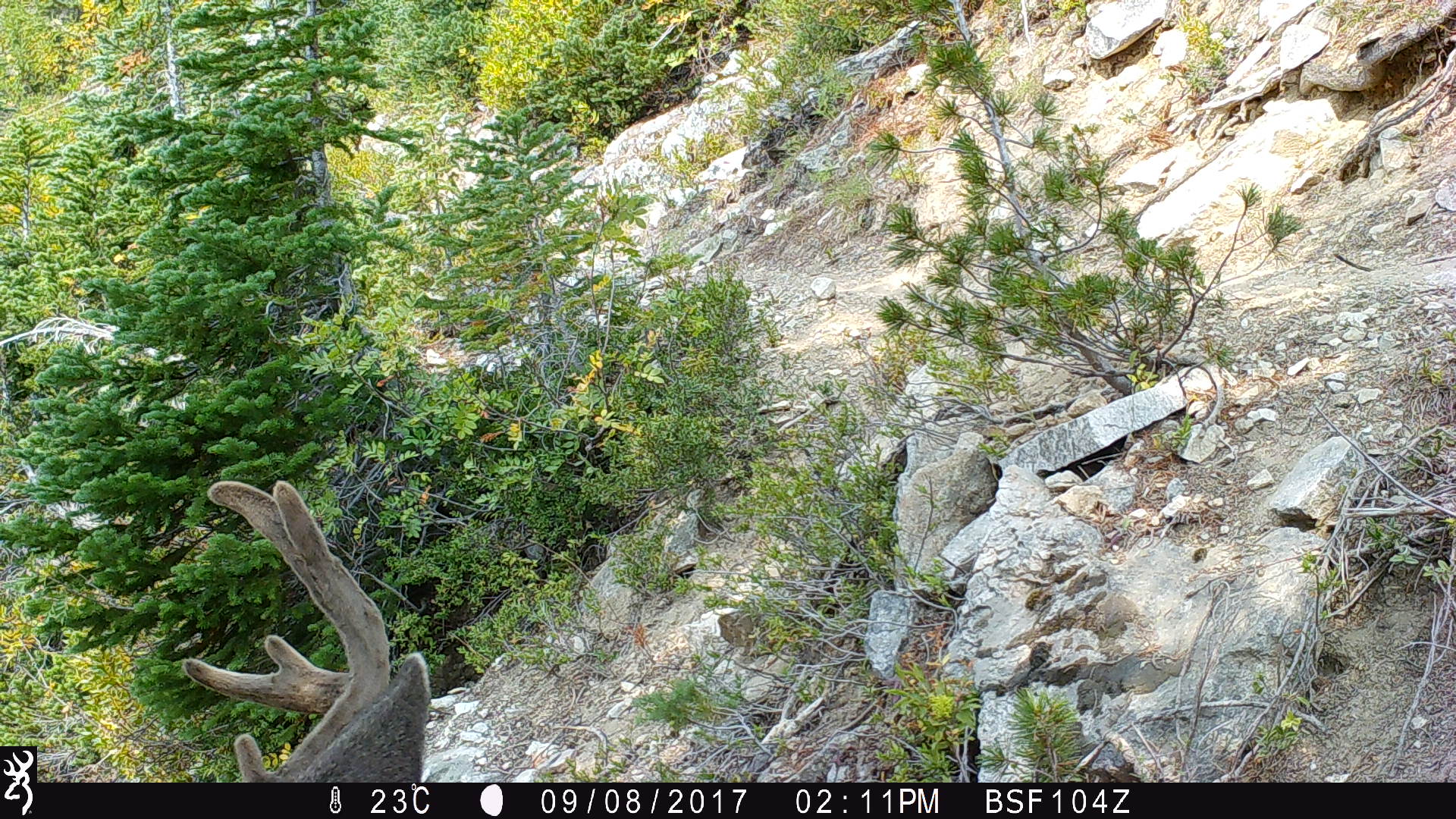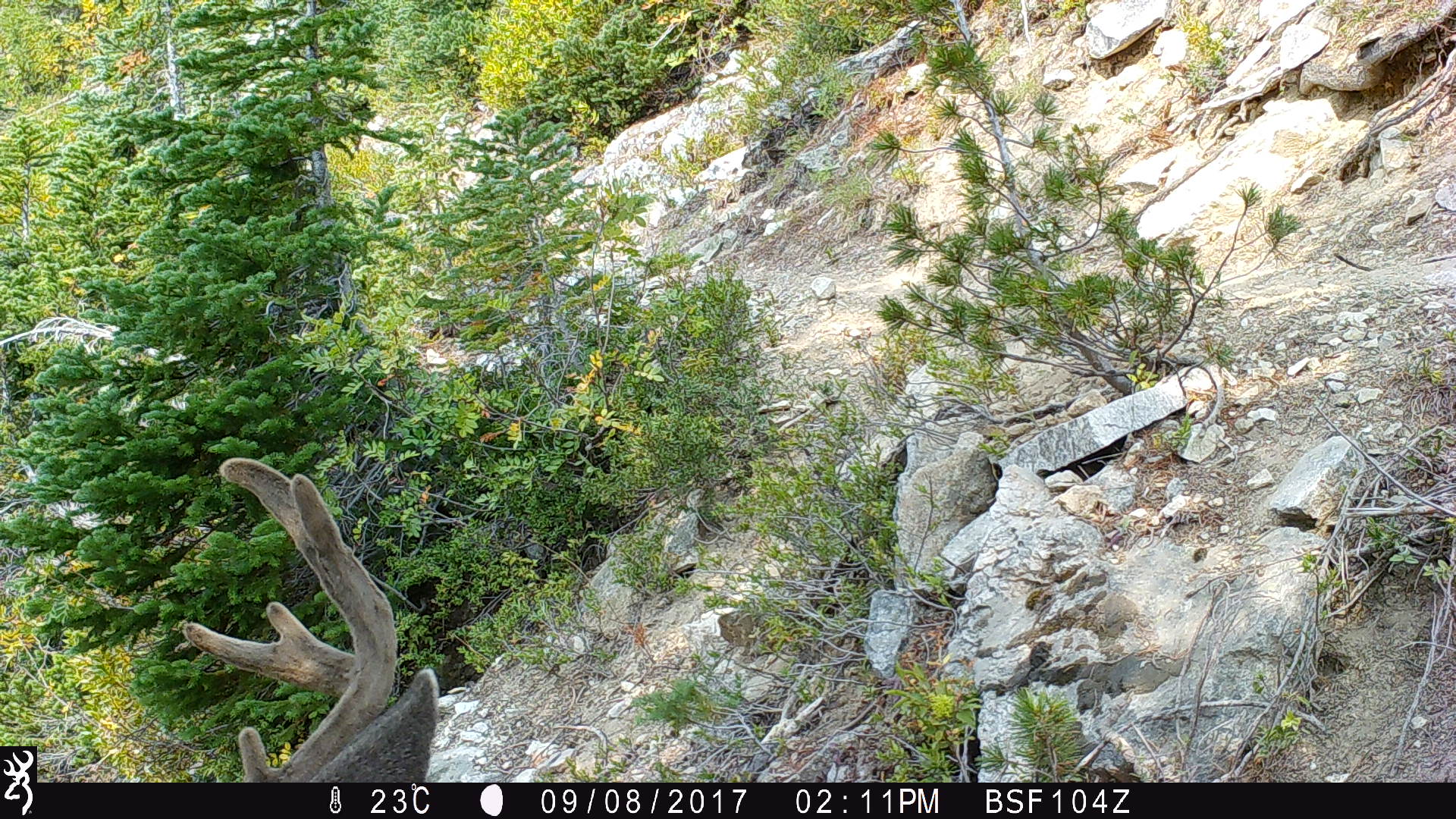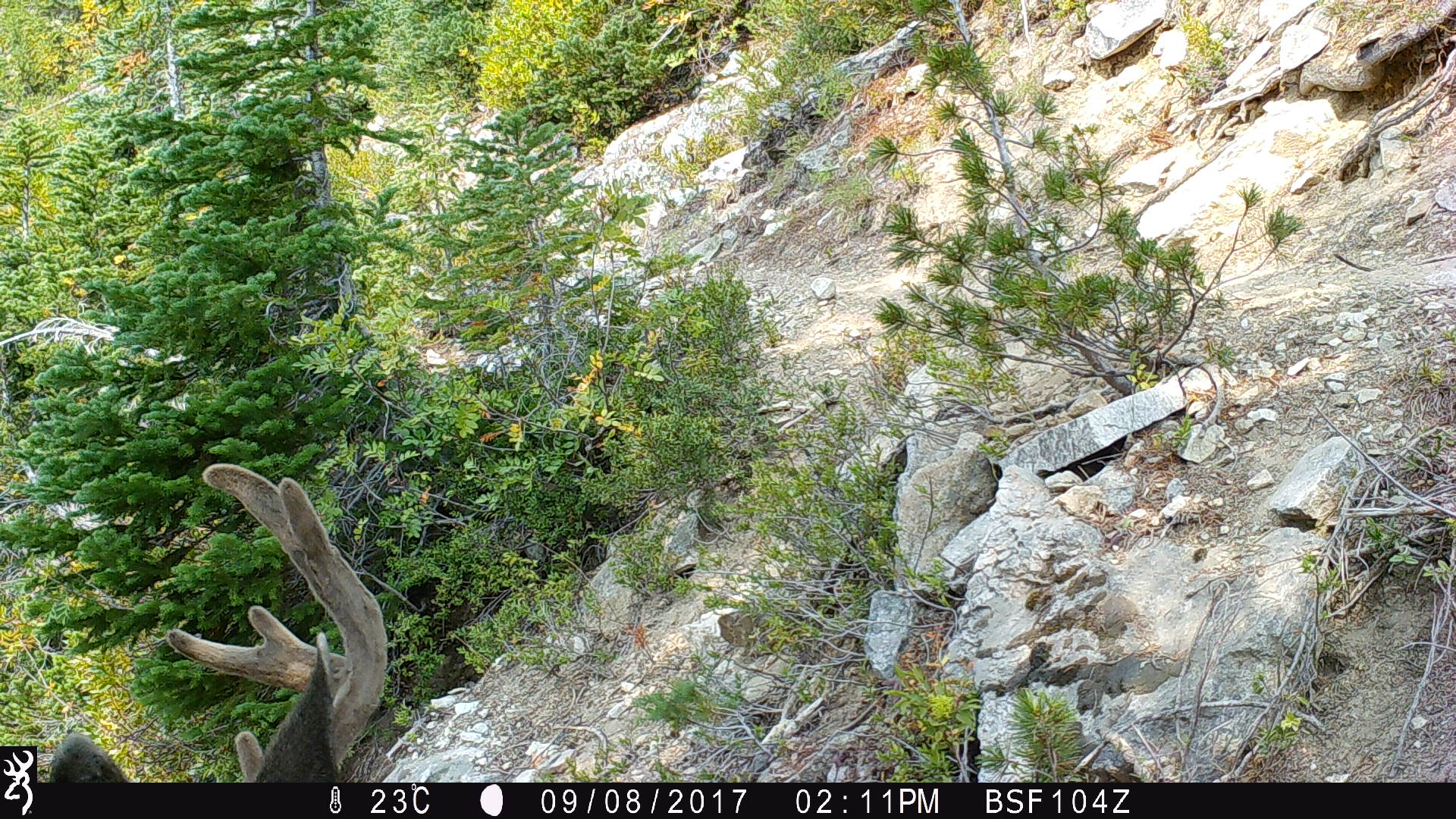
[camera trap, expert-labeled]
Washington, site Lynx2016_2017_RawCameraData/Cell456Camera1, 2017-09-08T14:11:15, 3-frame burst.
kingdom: Animalia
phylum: Chordata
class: Mammalia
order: Artiodactyla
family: Cervidae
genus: Odocoileus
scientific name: Odocoileus hemionus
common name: mule deer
Odocoileus hemionus (mule deer). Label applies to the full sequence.